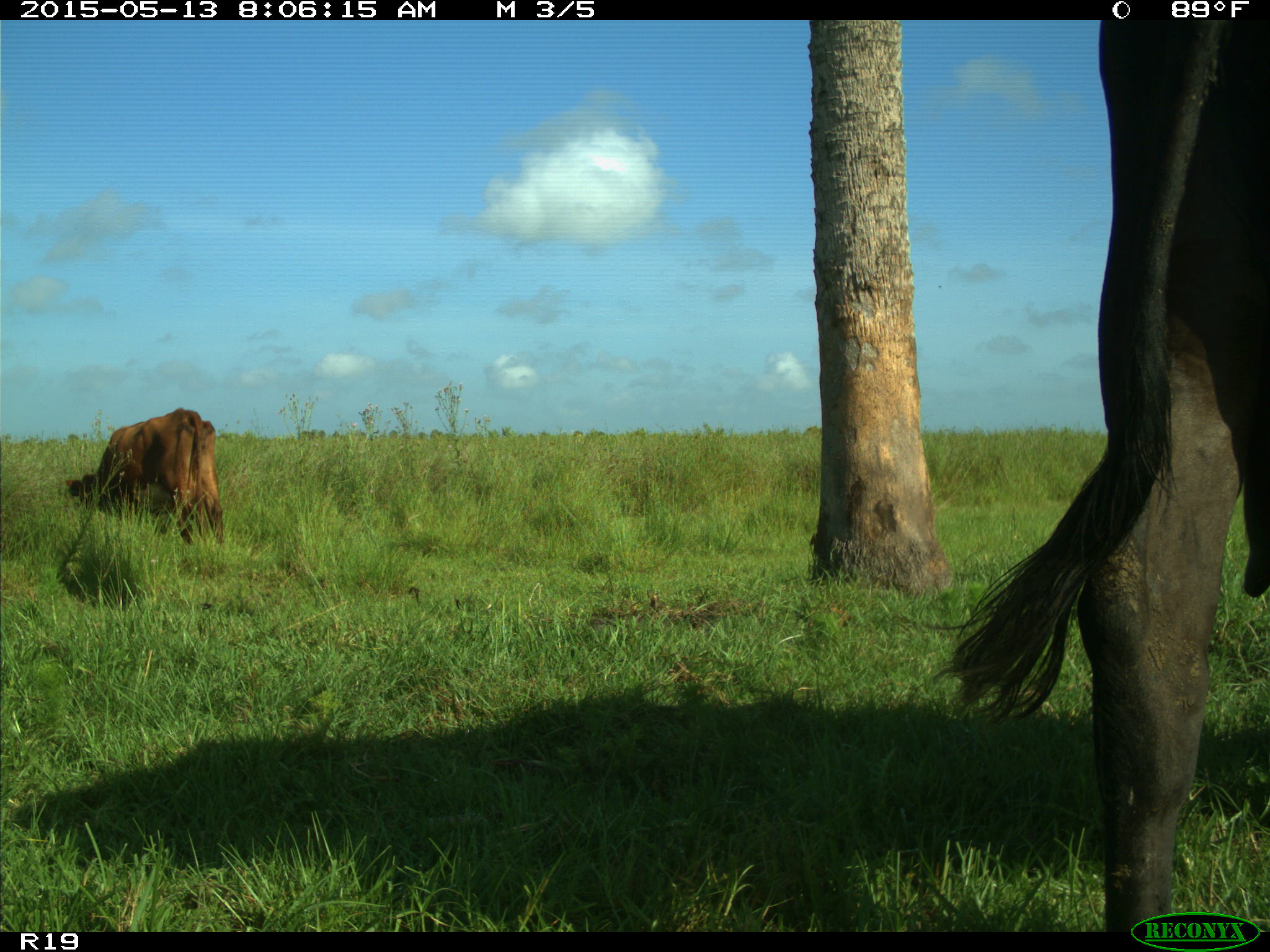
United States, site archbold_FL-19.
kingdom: Animalia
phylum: Chordata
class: Mammalia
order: Artiodactyla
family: Bovidae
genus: Bos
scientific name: Bos taurus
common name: domestic cow